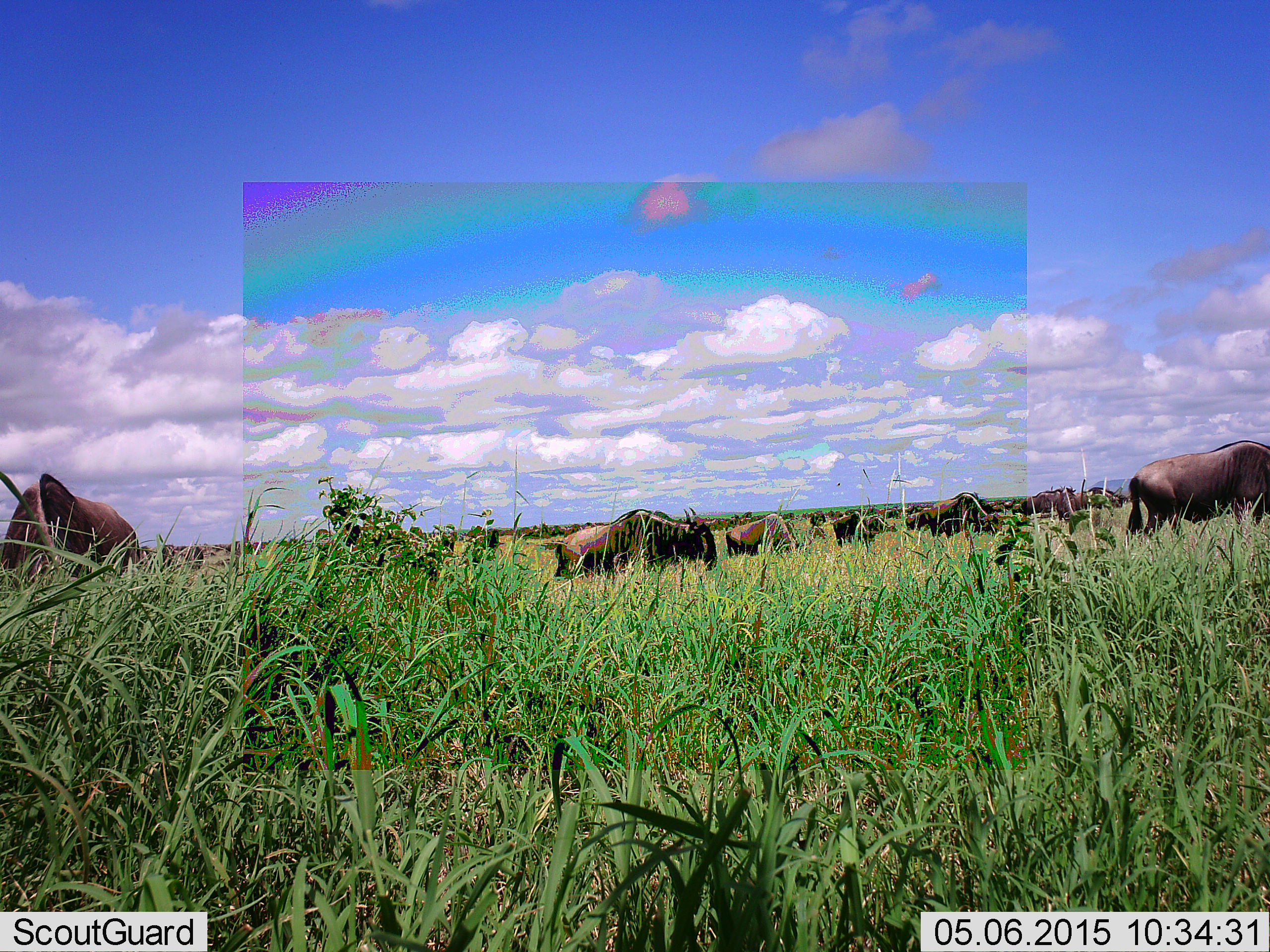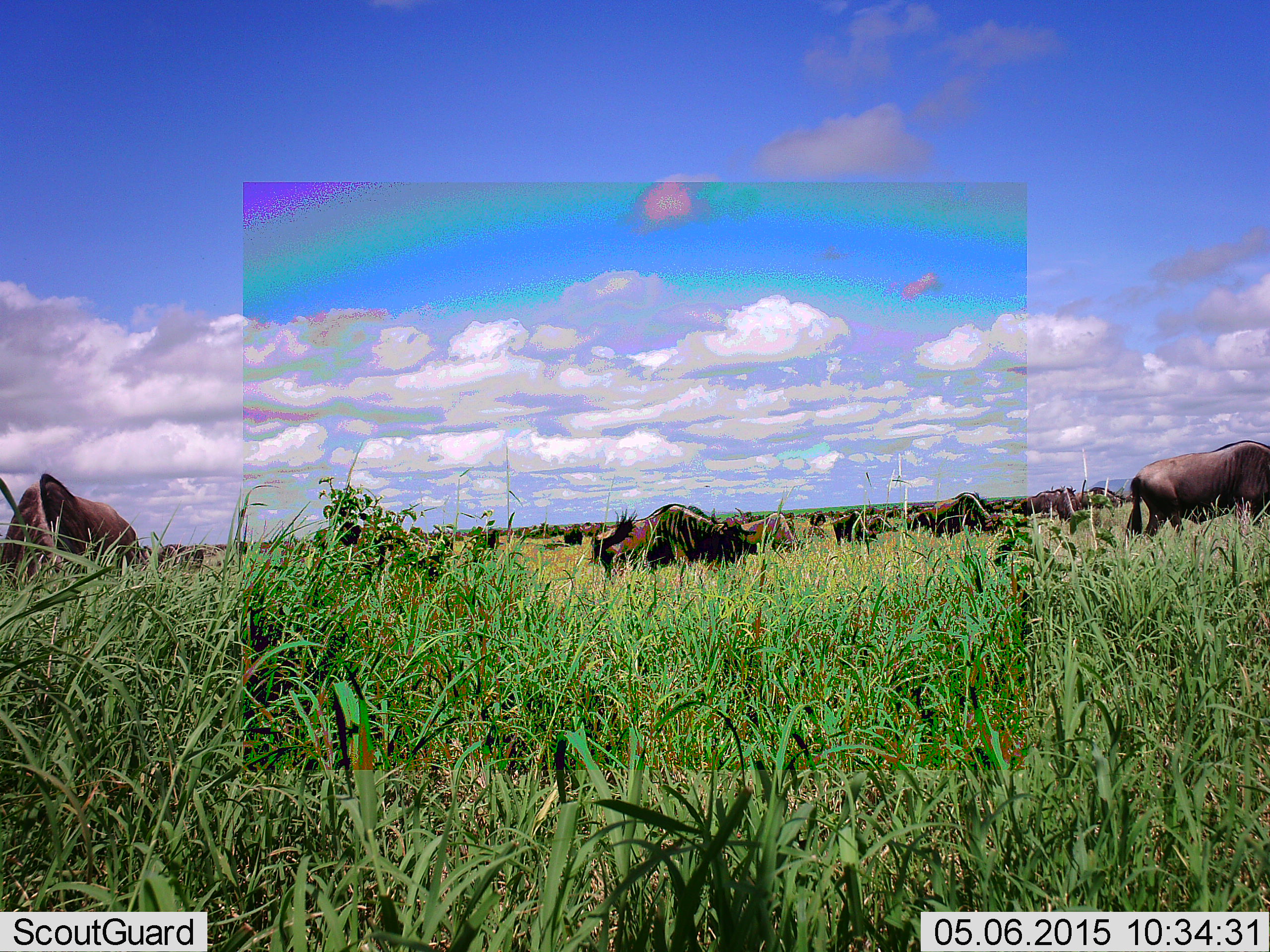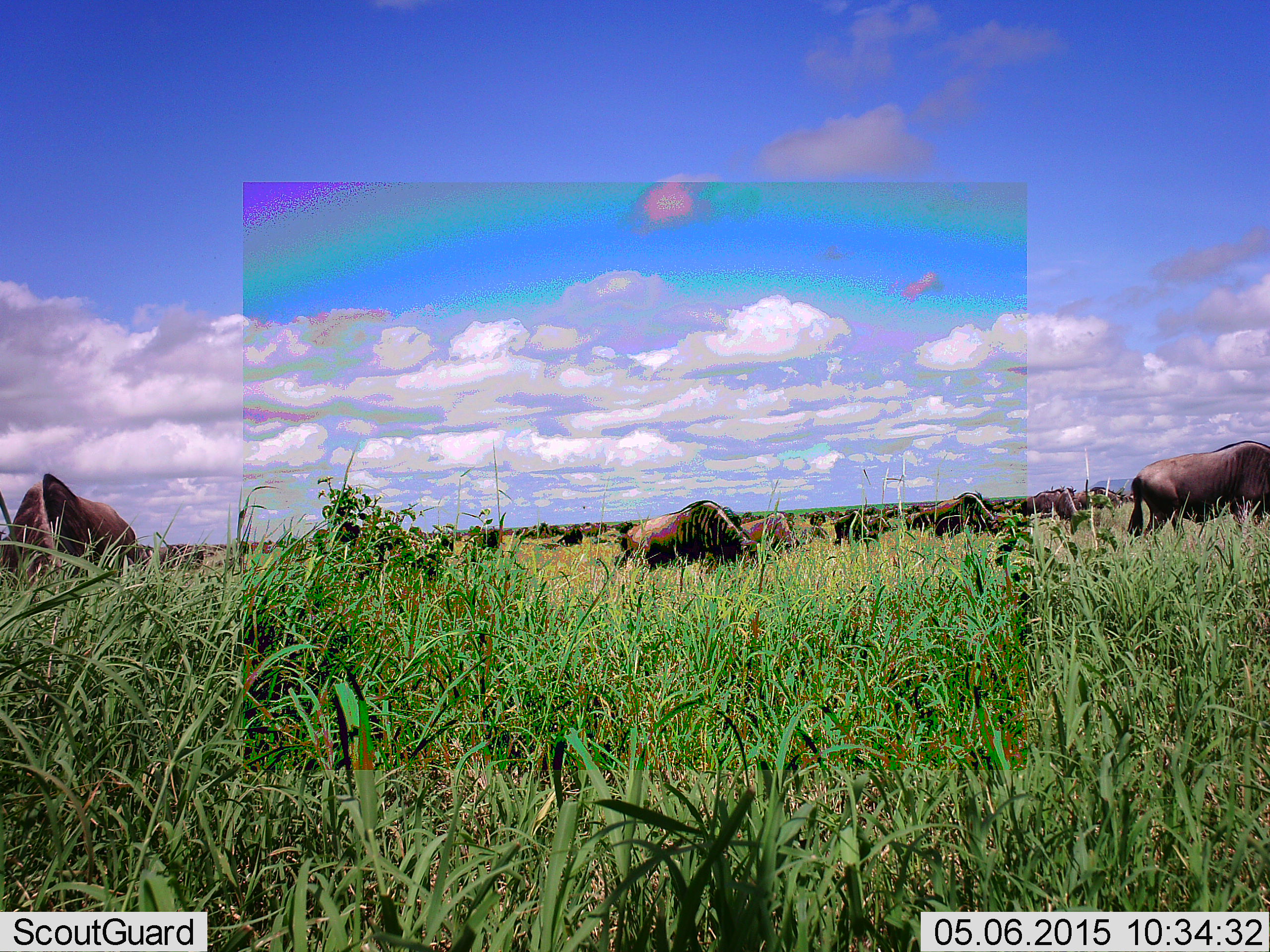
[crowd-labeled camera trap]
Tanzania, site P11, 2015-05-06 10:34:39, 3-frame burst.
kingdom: Animalia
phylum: Chordata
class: Mammalia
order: Artiodactyla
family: Bovidae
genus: Connochaetes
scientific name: Connochaetes taurinus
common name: blue wildebeest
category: wildebeest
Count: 11-50.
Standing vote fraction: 40%.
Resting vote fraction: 10%.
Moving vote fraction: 60%.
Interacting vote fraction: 0%.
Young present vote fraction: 0%.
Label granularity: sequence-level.